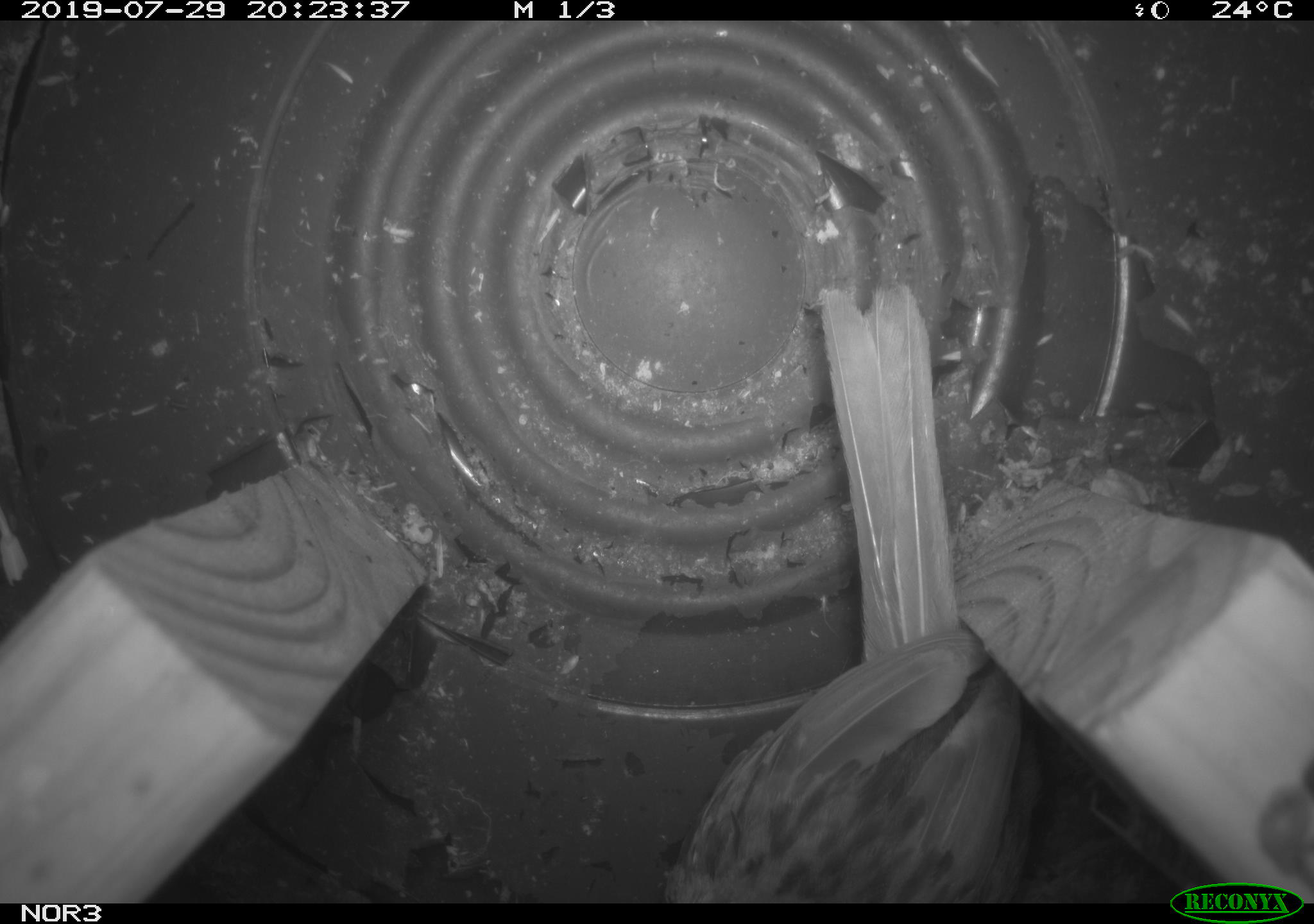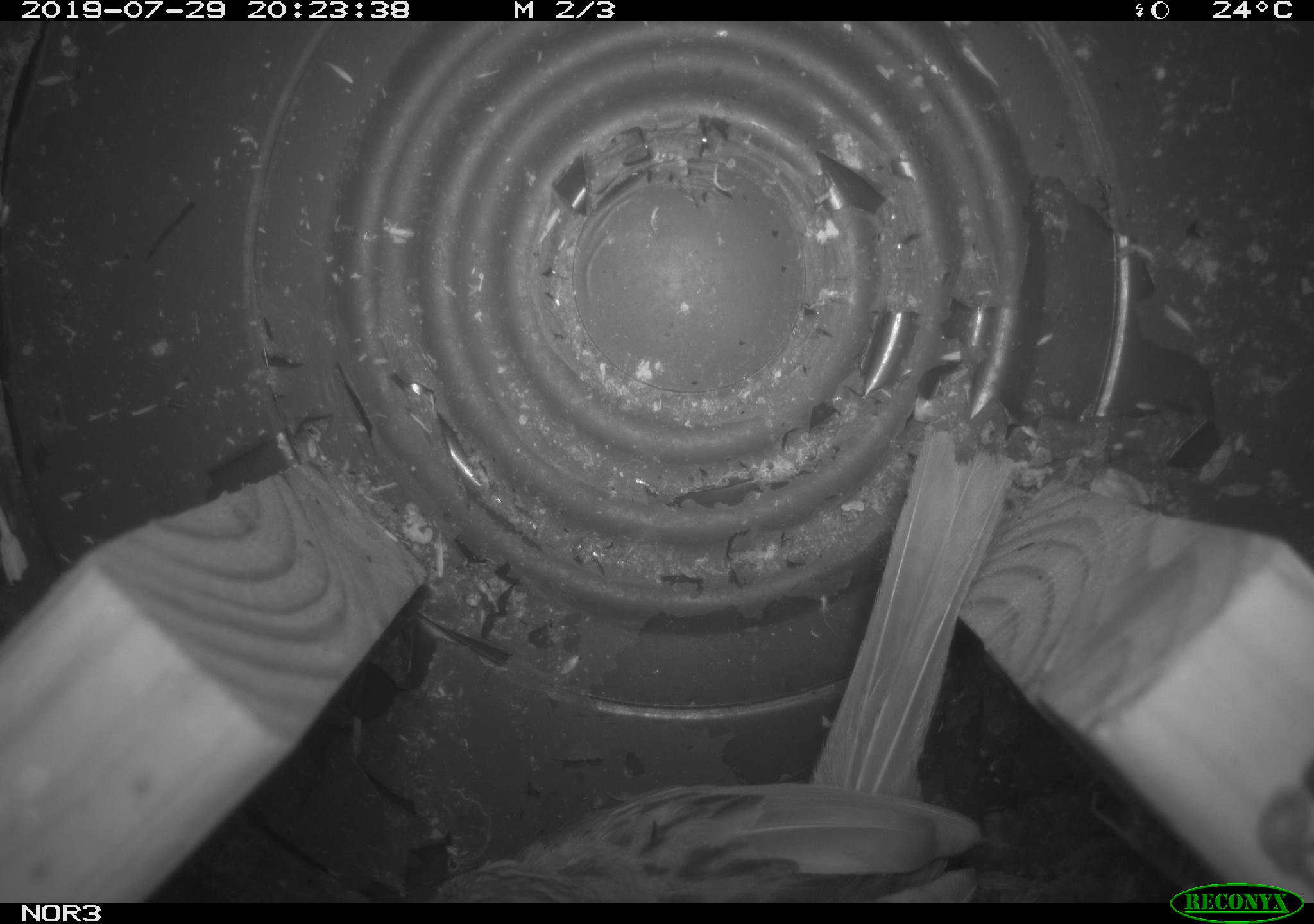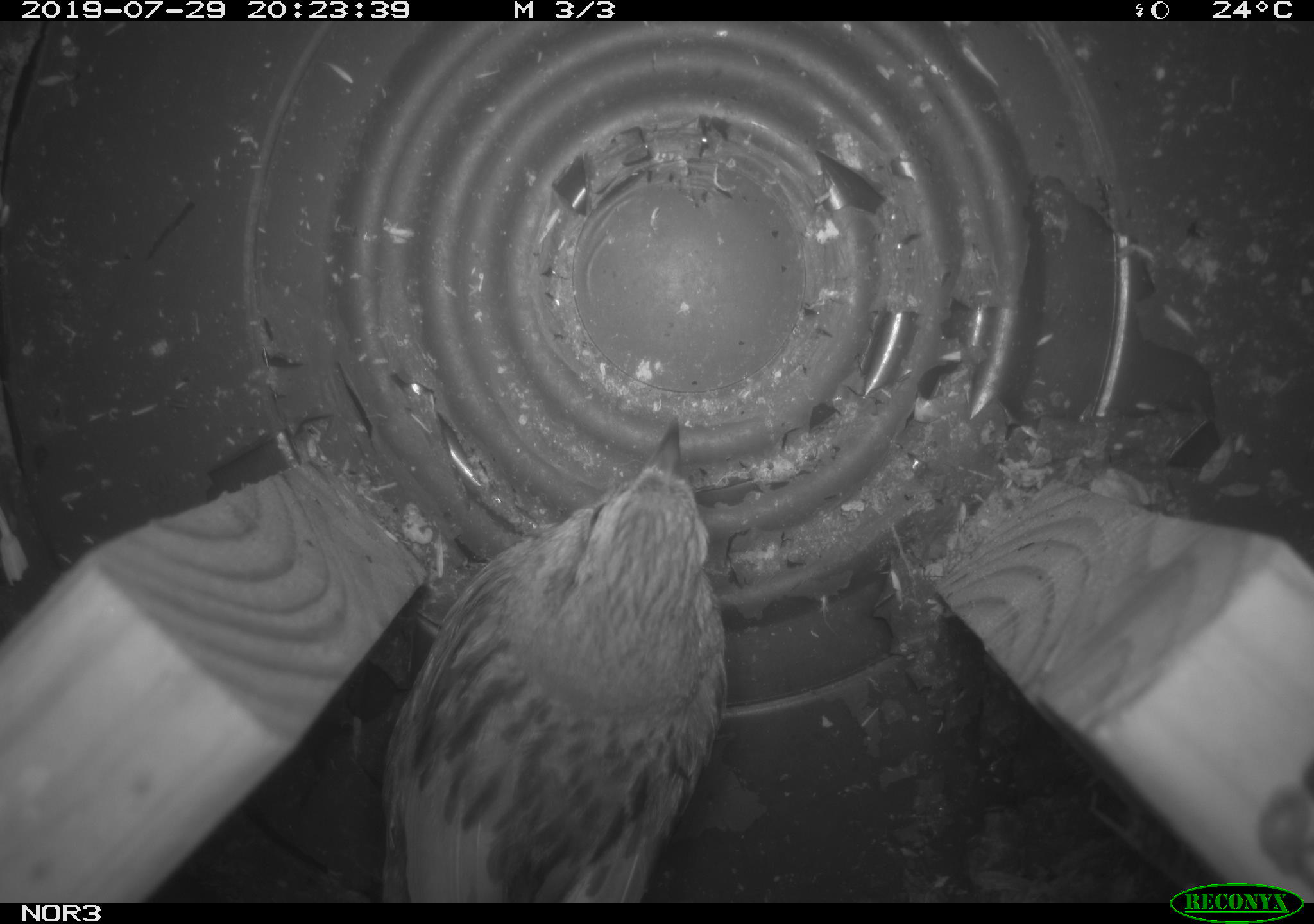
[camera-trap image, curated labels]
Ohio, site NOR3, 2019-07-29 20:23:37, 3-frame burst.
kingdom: Animalia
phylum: Chordata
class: Aves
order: Passeriformes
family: Passerellidae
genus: Melospiza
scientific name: Melospiza melodia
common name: song sparrow